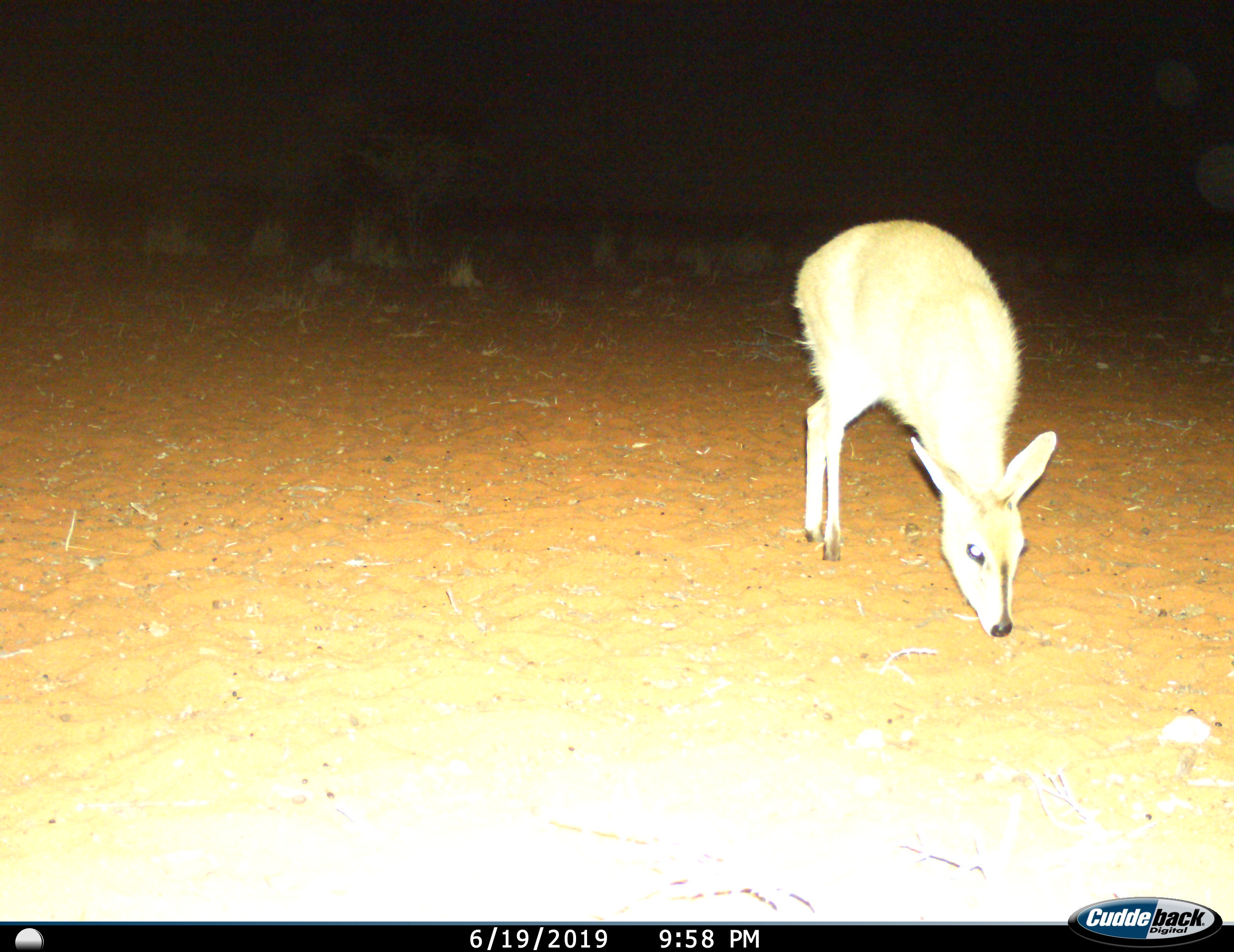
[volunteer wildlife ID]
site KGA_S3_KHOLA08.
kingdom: Animalia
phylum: Chordata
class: Mammalia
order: Artiodactyla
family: Bovidae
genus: Sylvicapra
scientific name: Sylvicapra grimmia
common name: common duiker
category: duikercommongrey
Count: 1.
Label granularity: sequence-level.